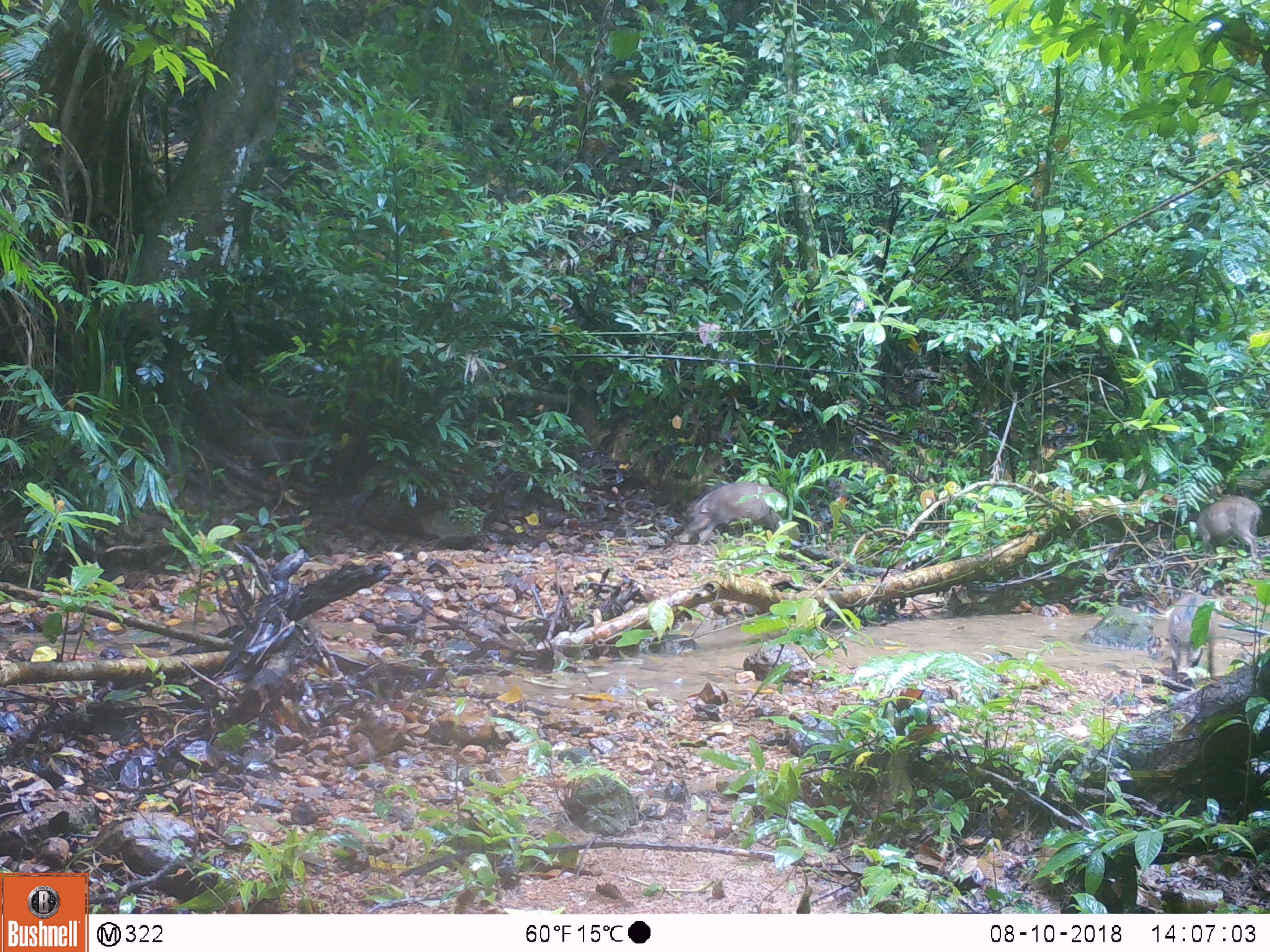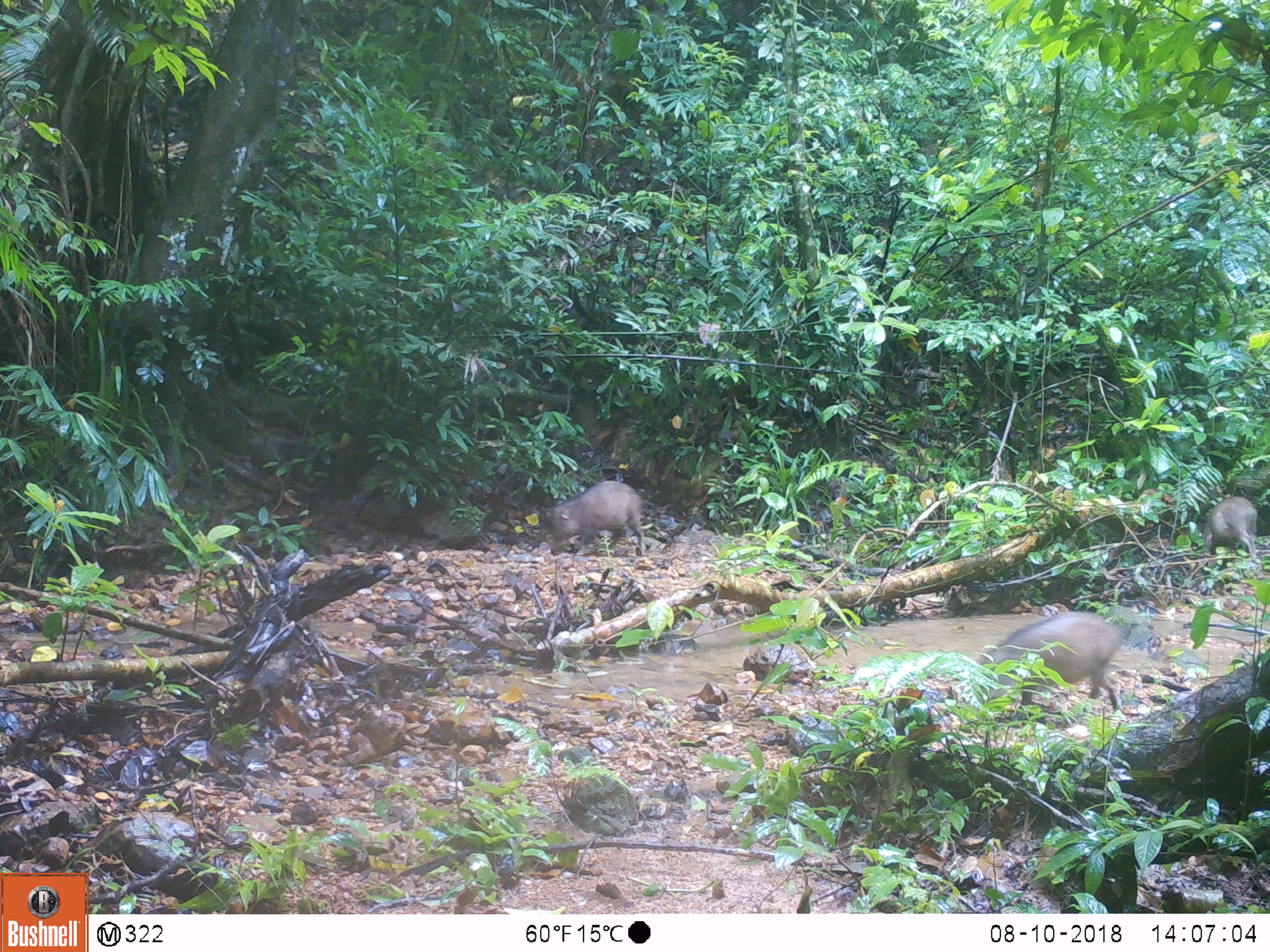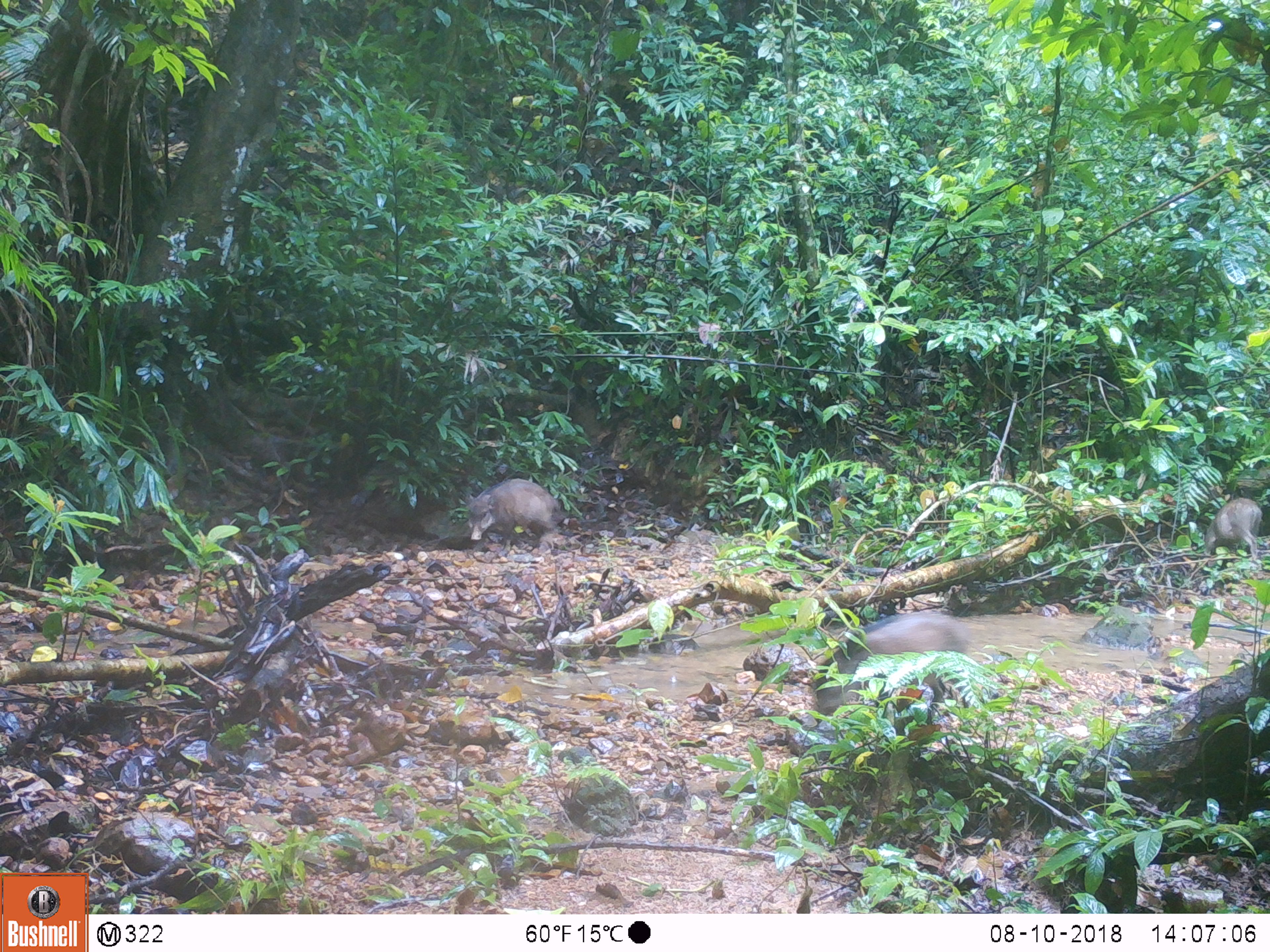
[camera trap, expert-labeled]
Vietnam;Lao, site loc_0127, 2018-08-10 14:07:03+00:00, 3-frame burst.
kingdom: Animalia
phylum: Chordata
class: Mammalia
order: Artiodactyla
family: Suidae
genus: Sus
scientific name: Sus scrofa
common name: eurasian wild pig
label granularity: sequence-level